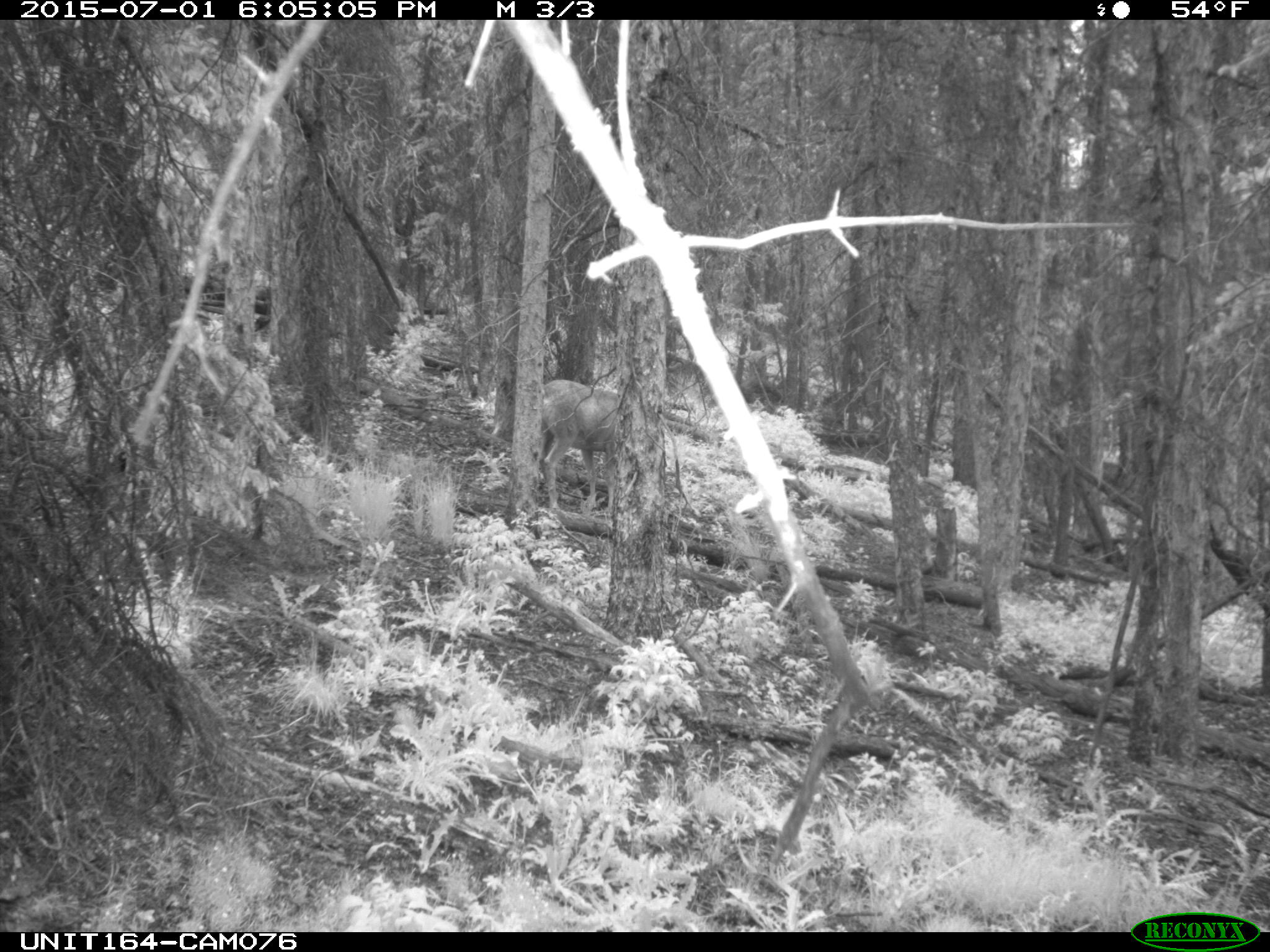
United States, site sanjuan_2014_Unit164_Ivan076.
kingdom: Animalia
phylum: Chordata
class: Mammalia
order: Artiodactyla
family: Cervidae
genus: Odocoileus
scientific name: Odocoileus hemionus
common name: mule deer